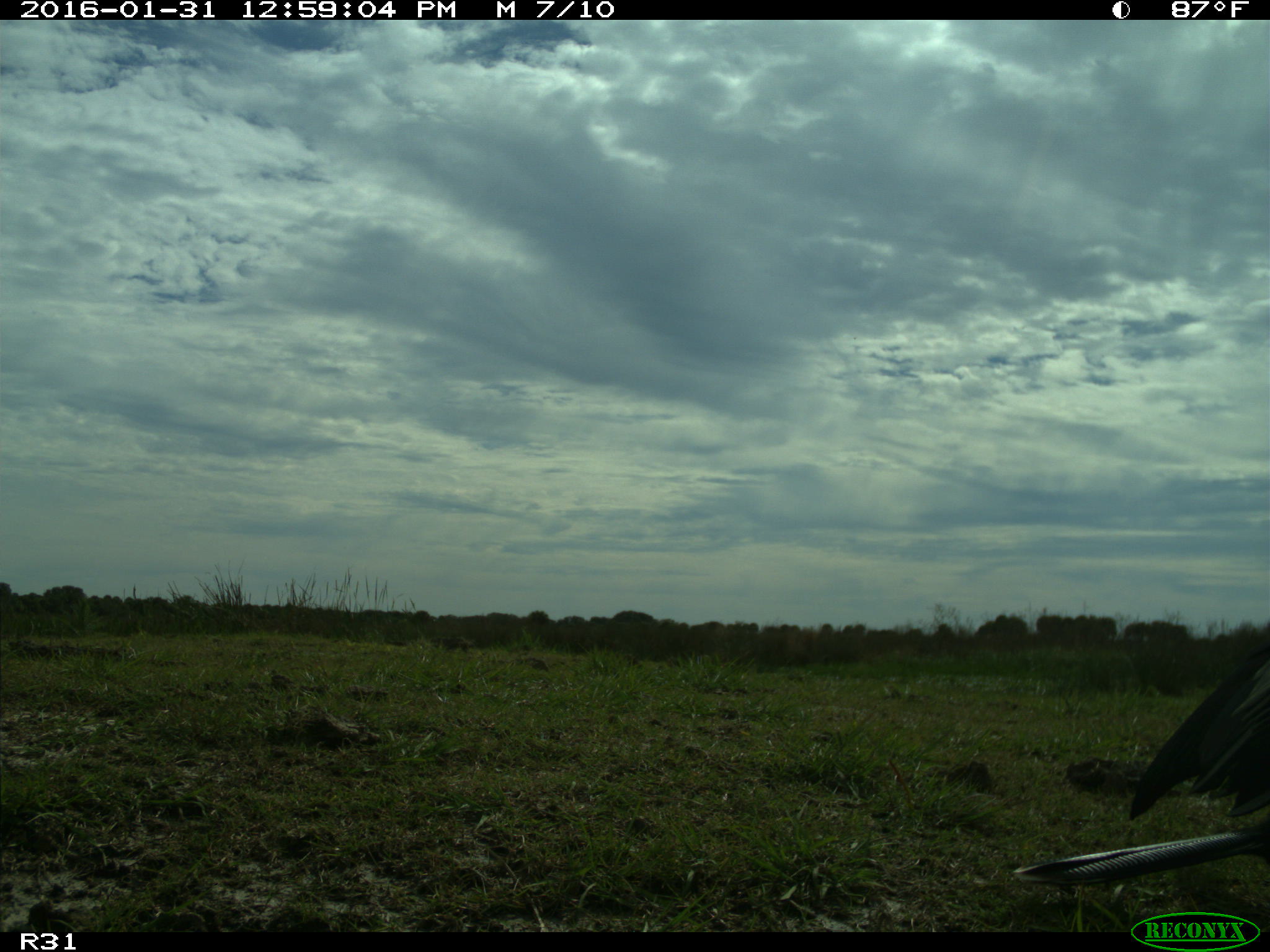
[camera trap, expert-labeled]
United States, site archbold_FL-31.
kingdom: Animalia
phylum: Chordata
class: Aves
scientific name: Aves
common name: birds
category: unidentified bird